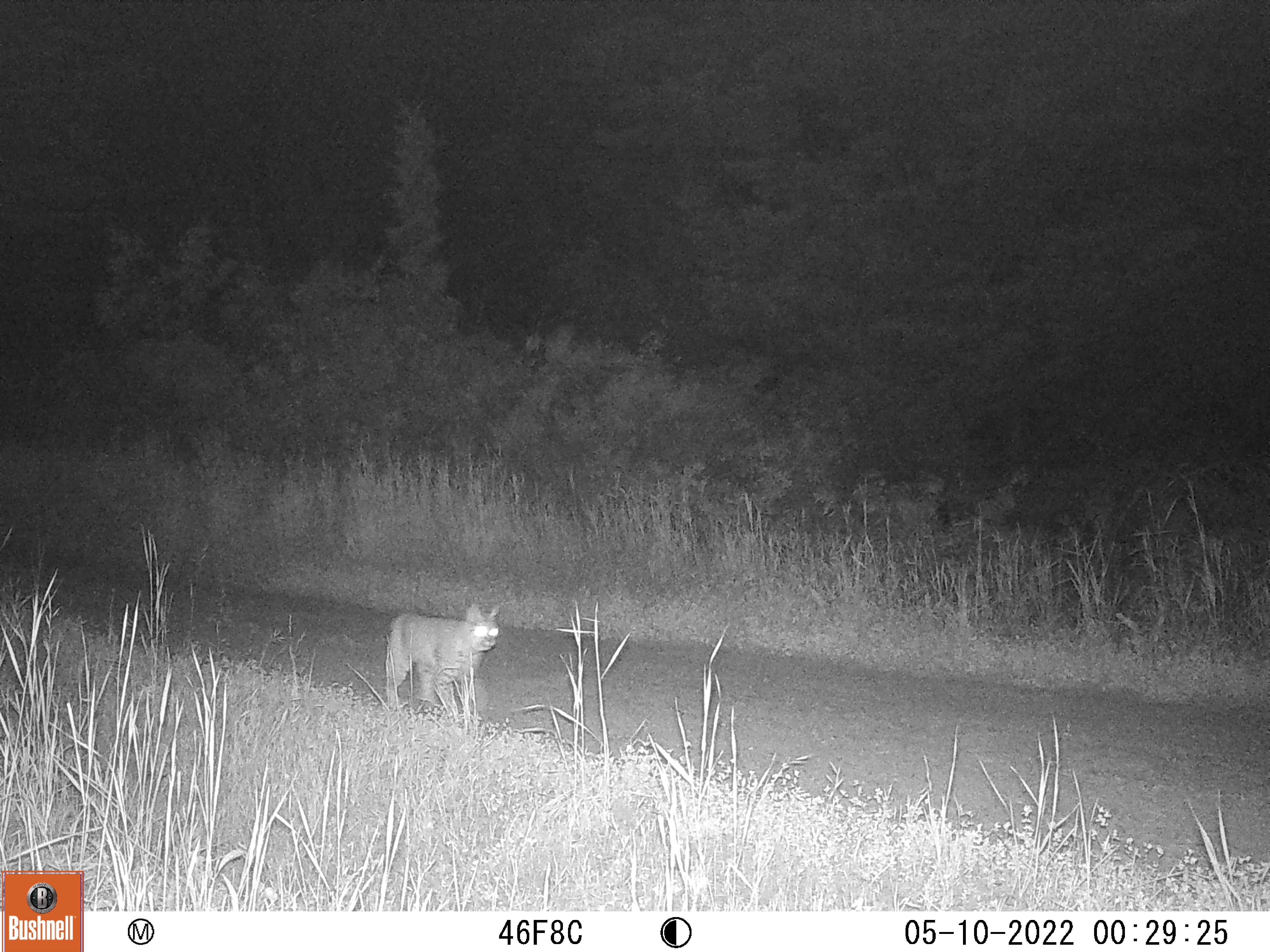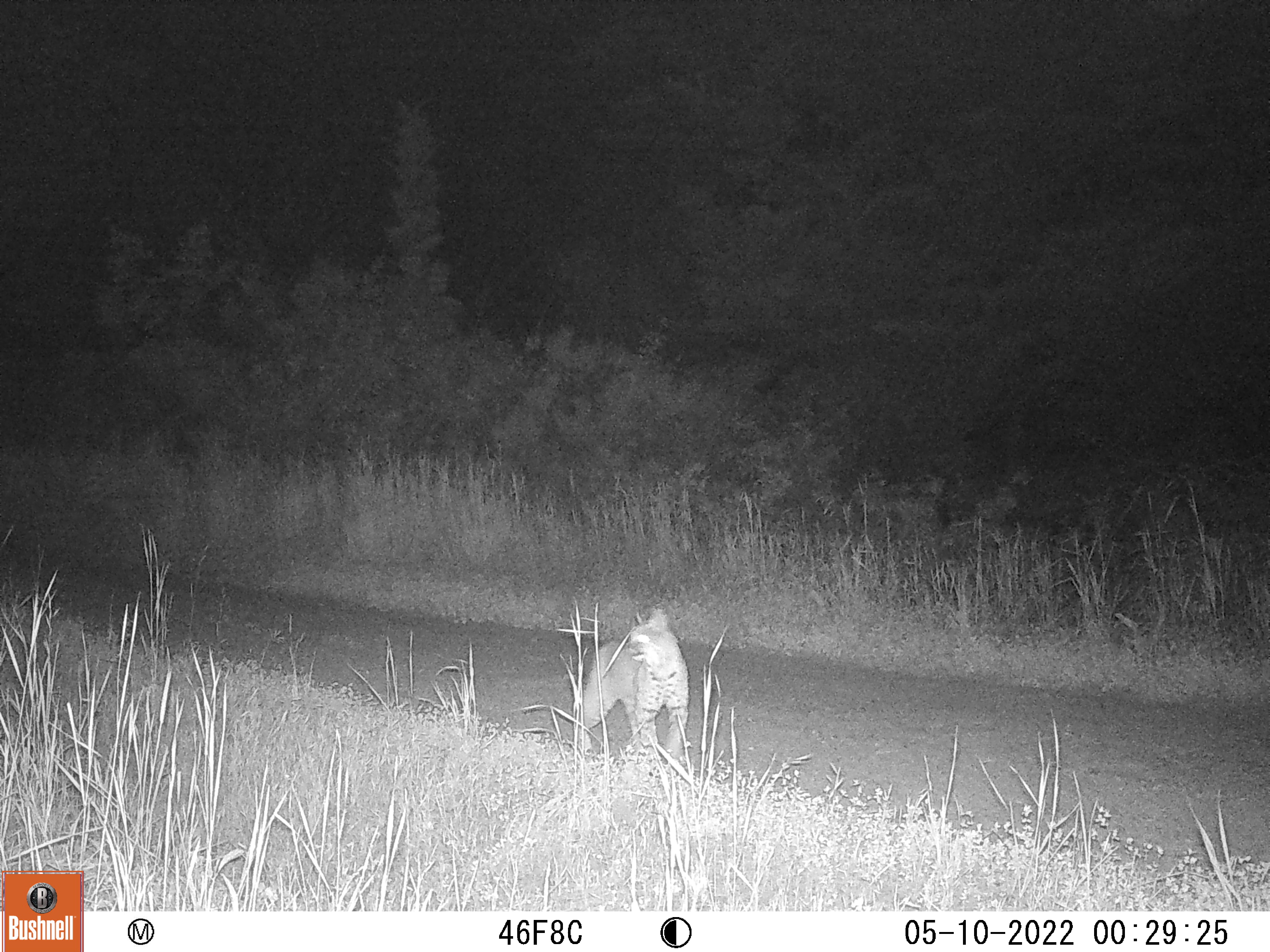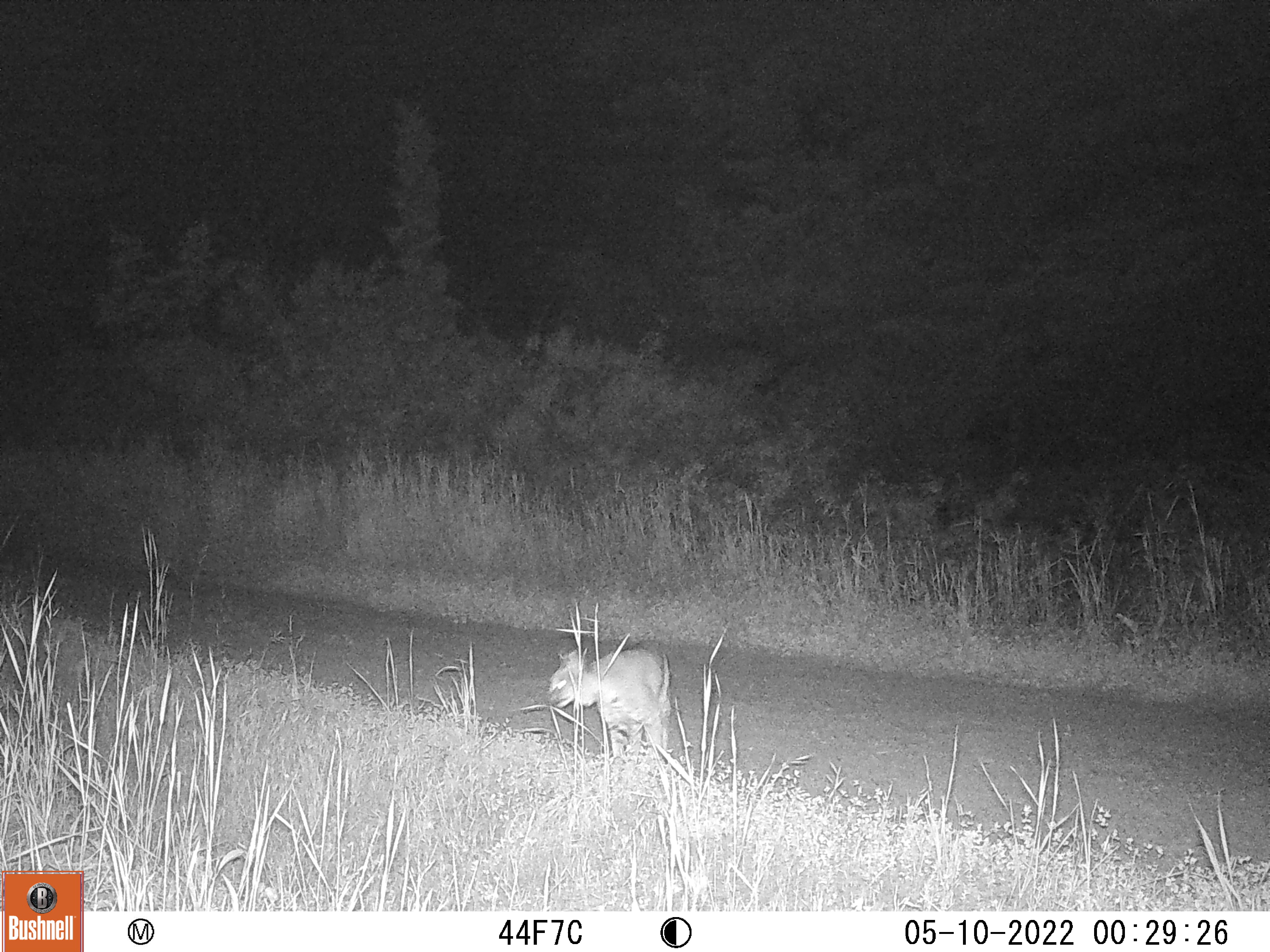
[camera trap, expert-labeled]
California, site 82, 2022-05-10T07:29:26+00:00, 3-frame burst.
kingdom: Animalia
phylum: Chordata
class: Mammalia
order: Carnivora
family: Felidae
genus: Lynx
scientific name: Lynx rufus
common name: bobcat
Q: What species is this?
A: Bobcat (Lynx rufus).